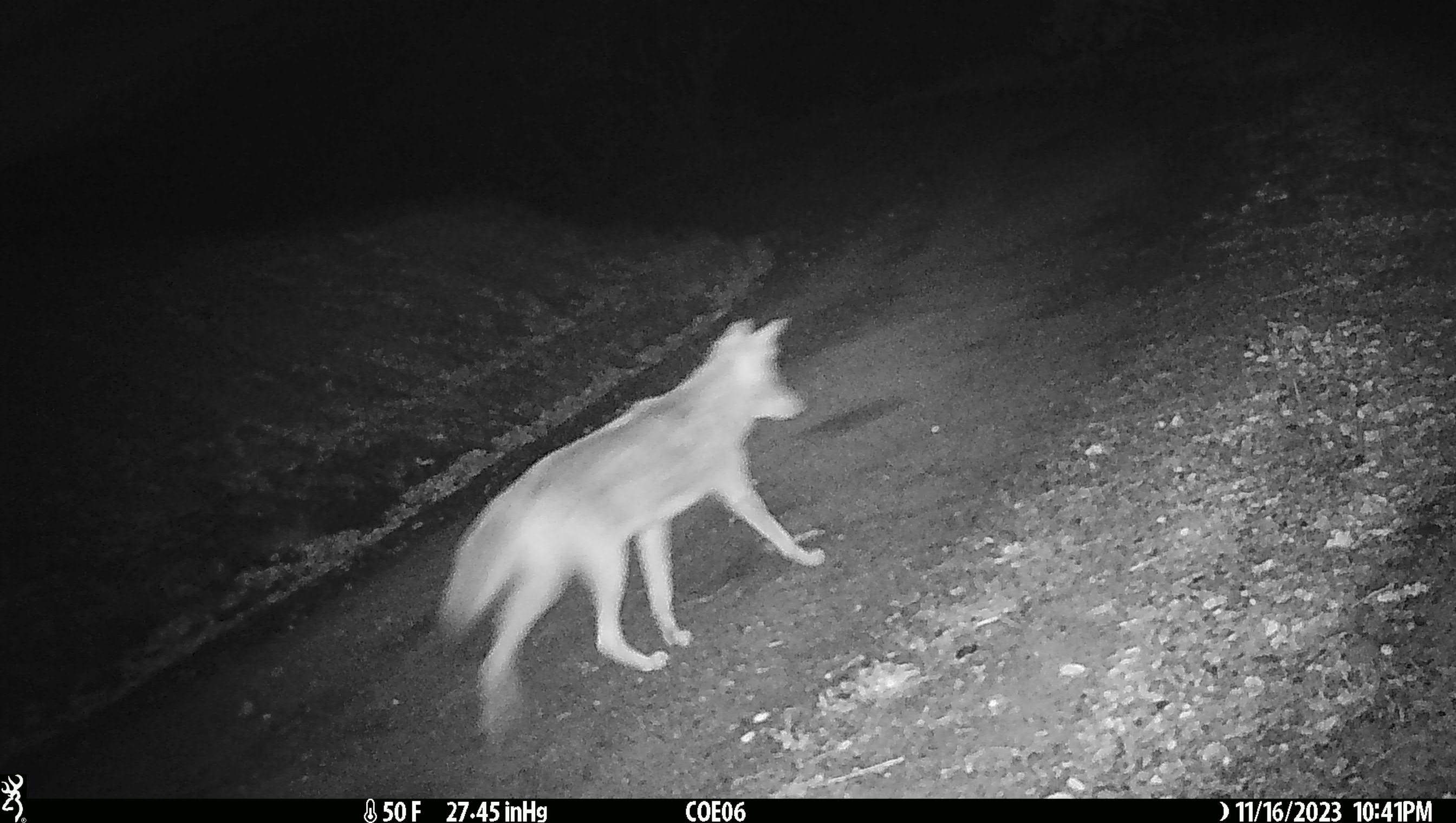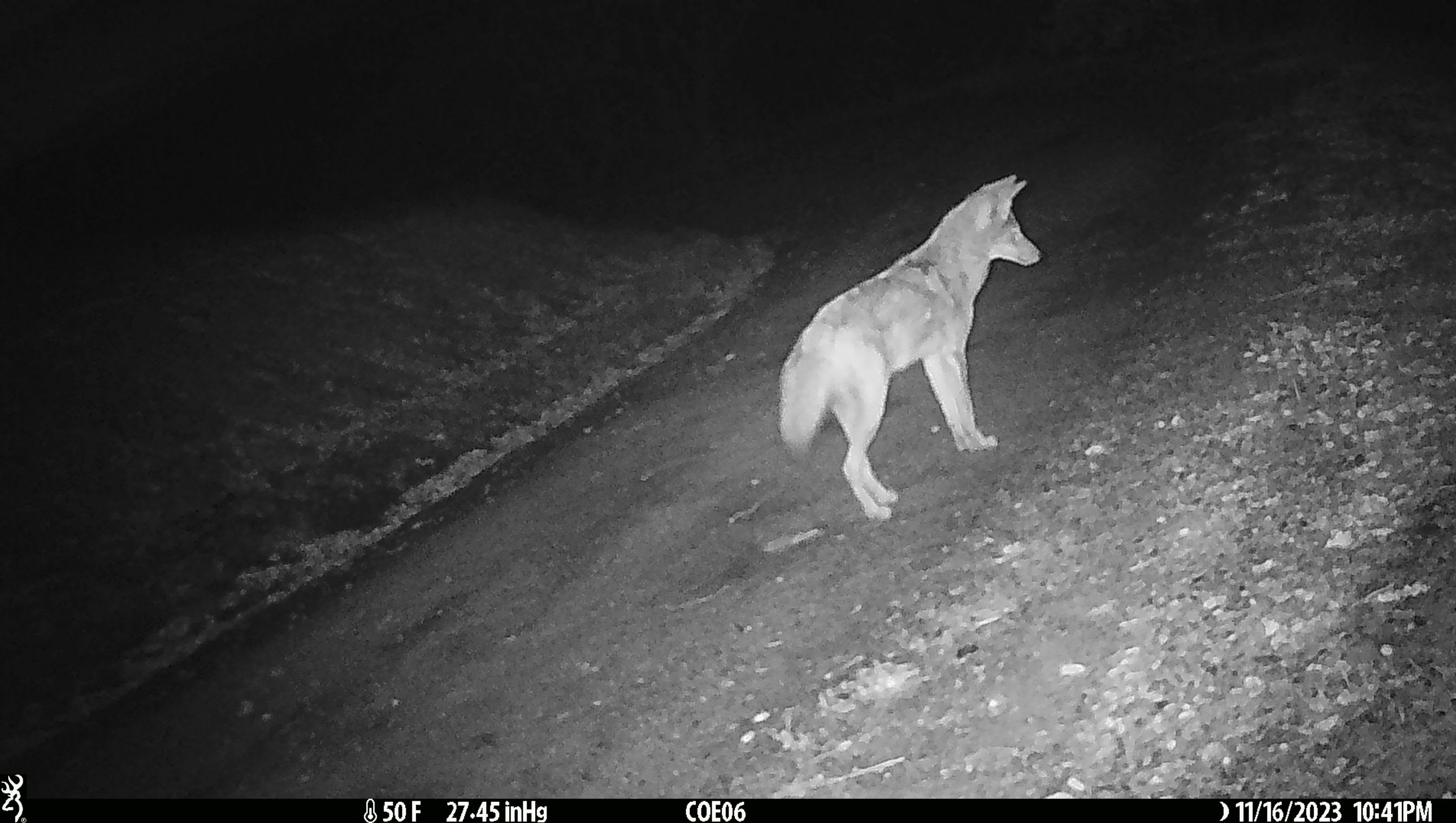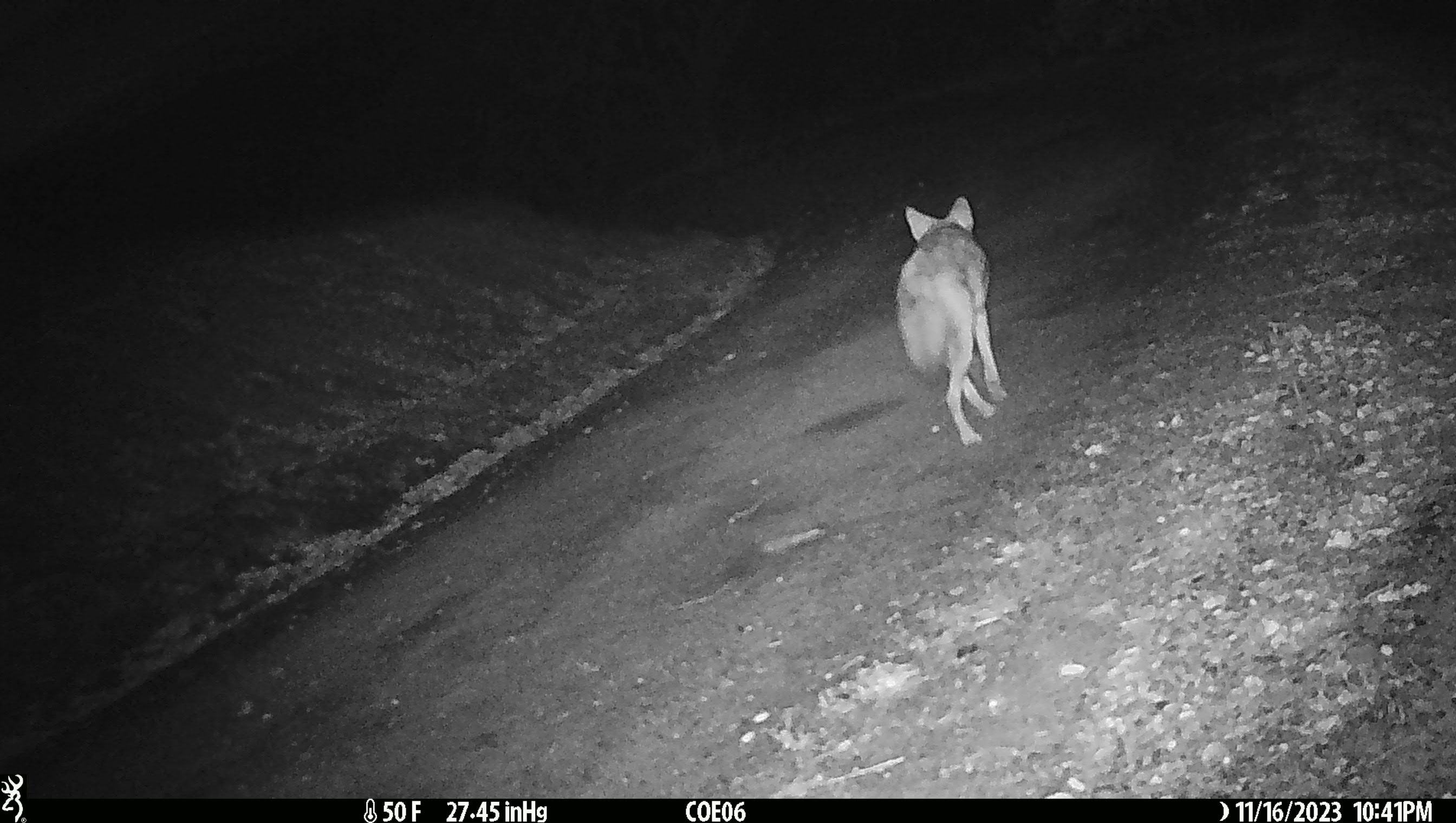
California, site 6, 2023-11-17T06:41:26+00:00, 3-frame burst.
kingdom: Animalia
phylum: Chordata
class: Mammalia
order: Carnivora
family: Canidae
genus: Canis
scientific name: Canis latrans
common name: coyote